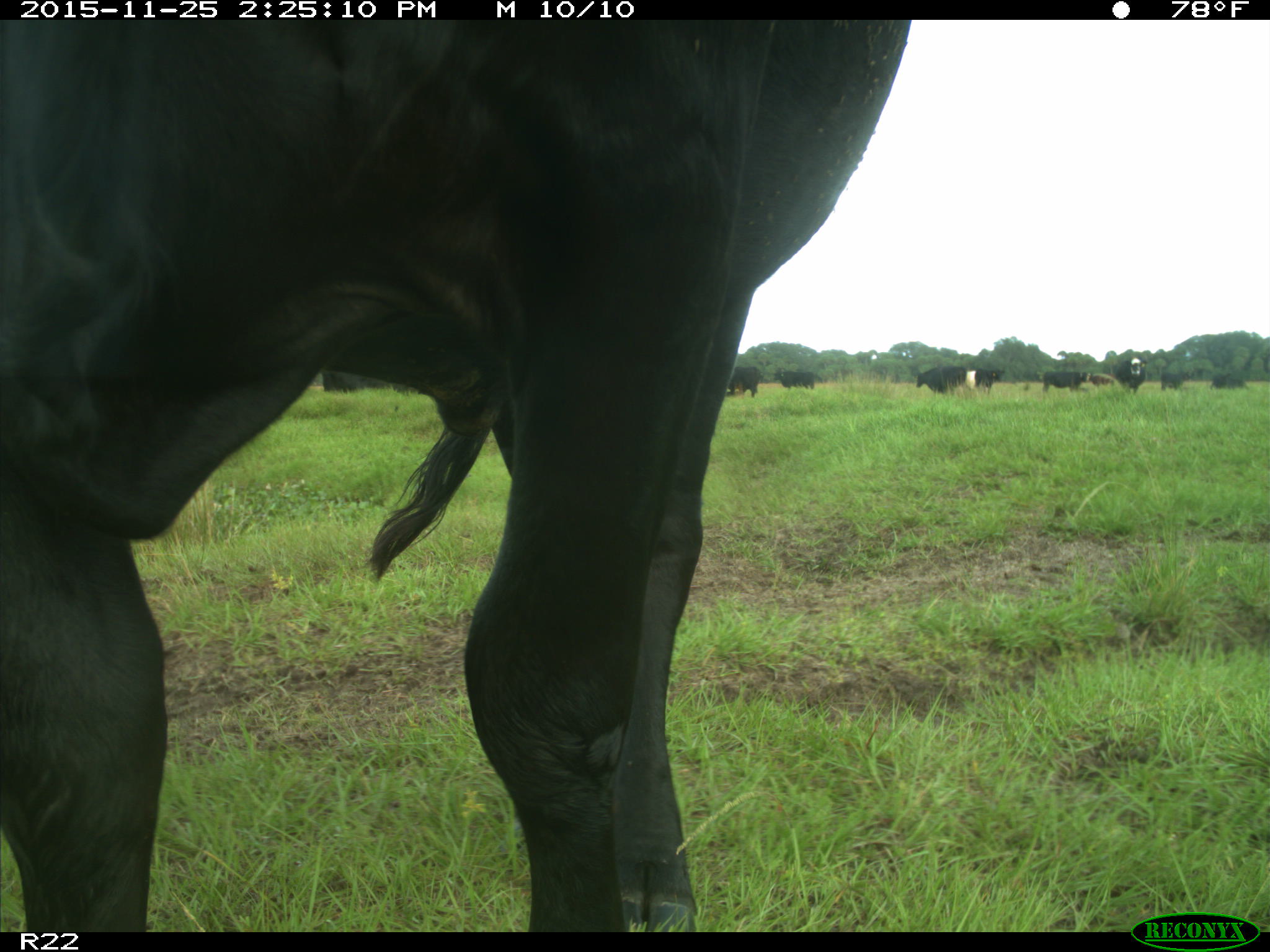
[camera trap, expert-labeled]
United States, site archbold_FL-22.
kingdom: Animalia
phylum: Chordata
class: Mammalia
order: Artiodactyla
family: Bovidae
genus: Bos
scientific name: Bos taurus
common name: domestic cow